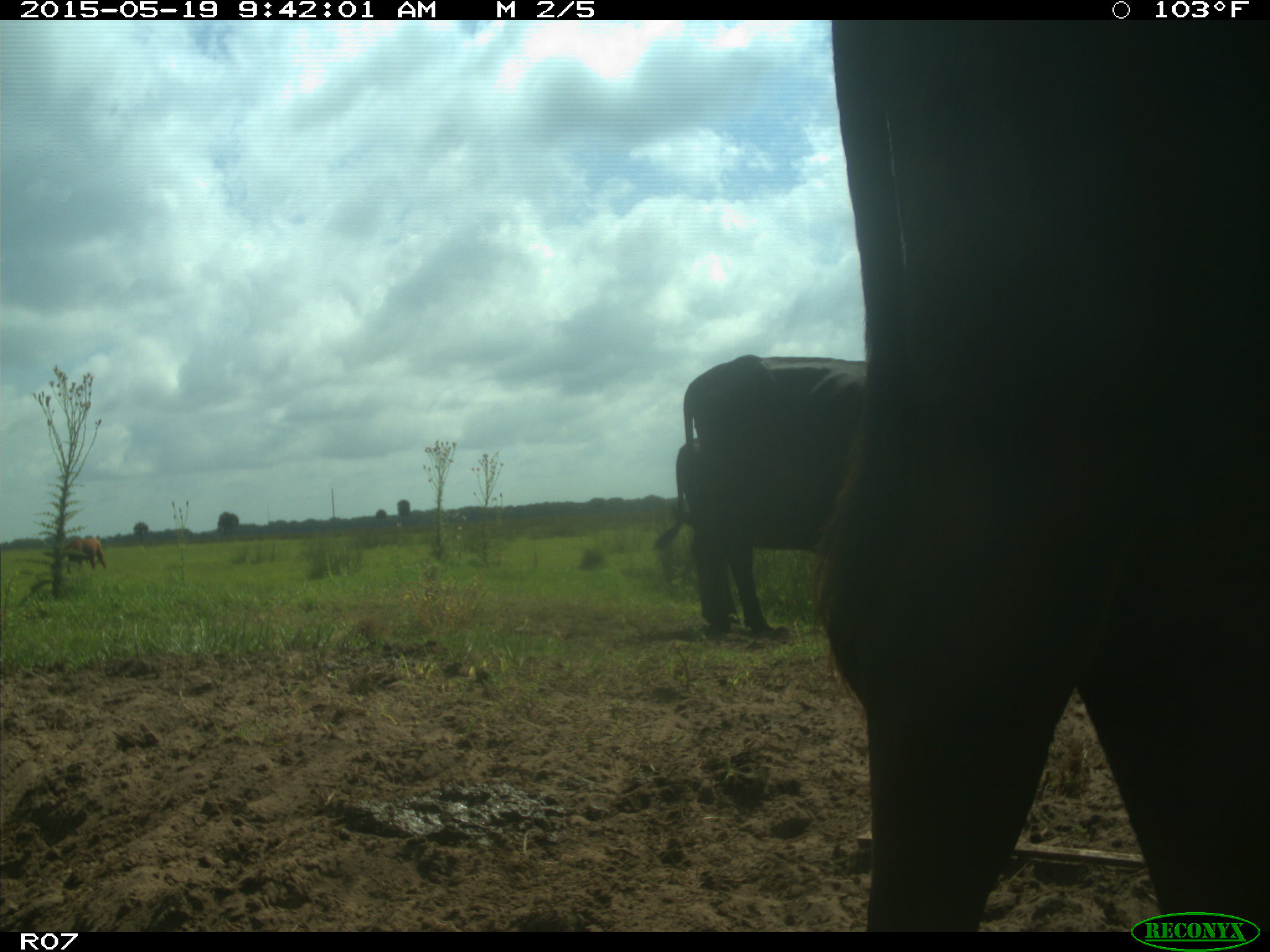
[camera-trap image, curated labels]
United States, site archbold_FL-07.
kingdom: Animalia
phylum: Chordata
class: Mammalia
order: Artiodactyla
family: Bovidae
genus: Bos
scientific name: Bos taurus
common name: domestic cow